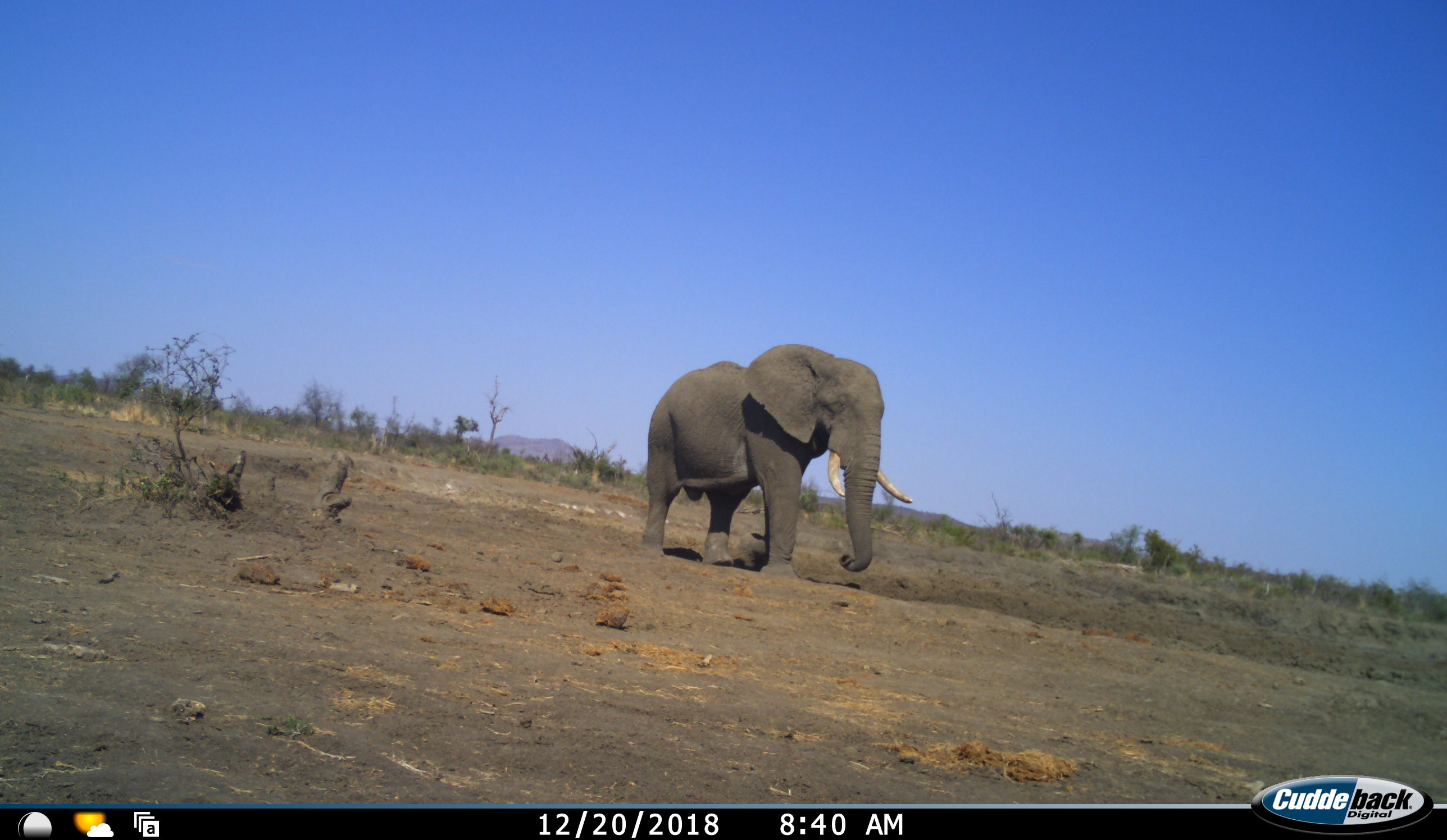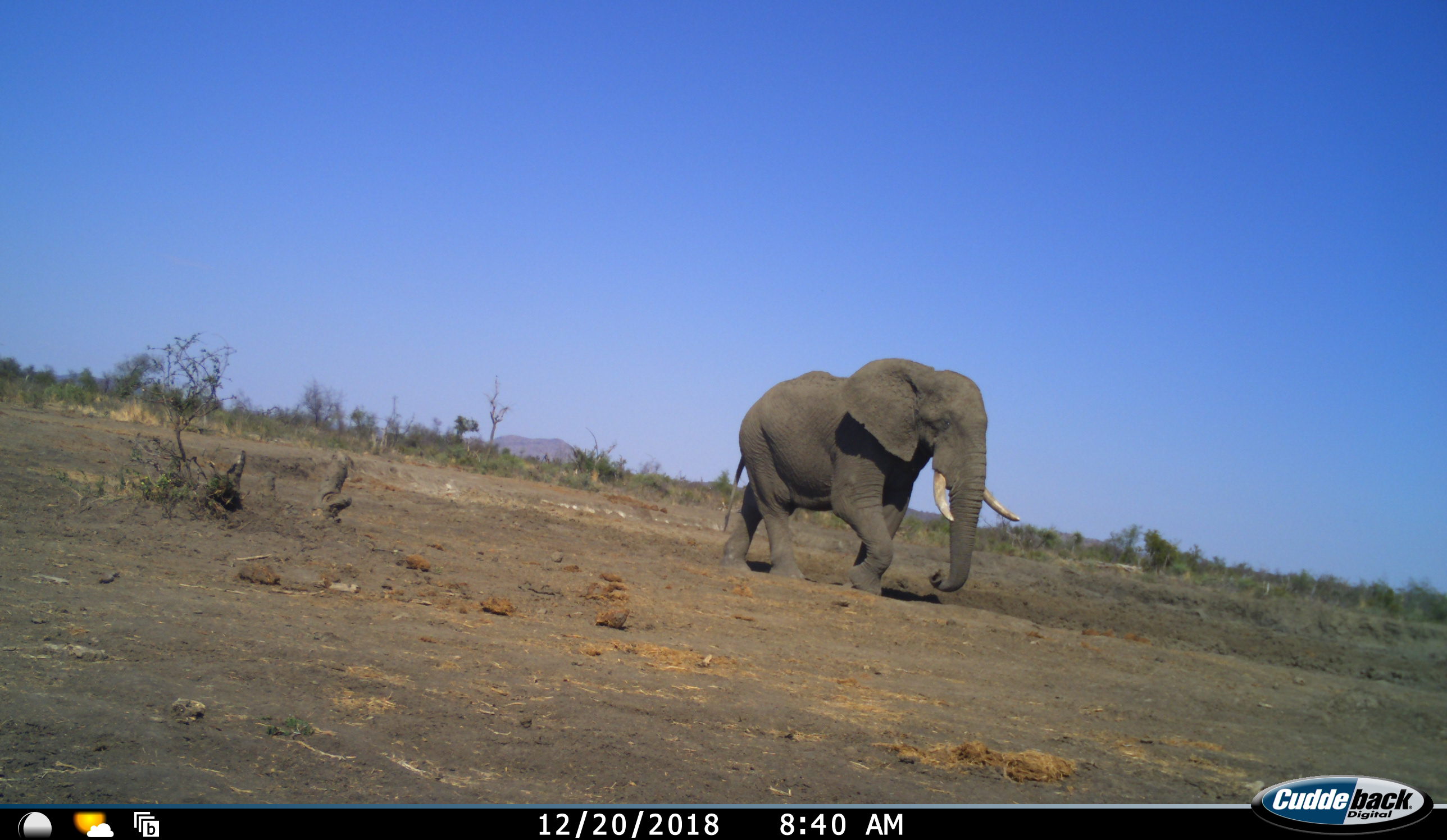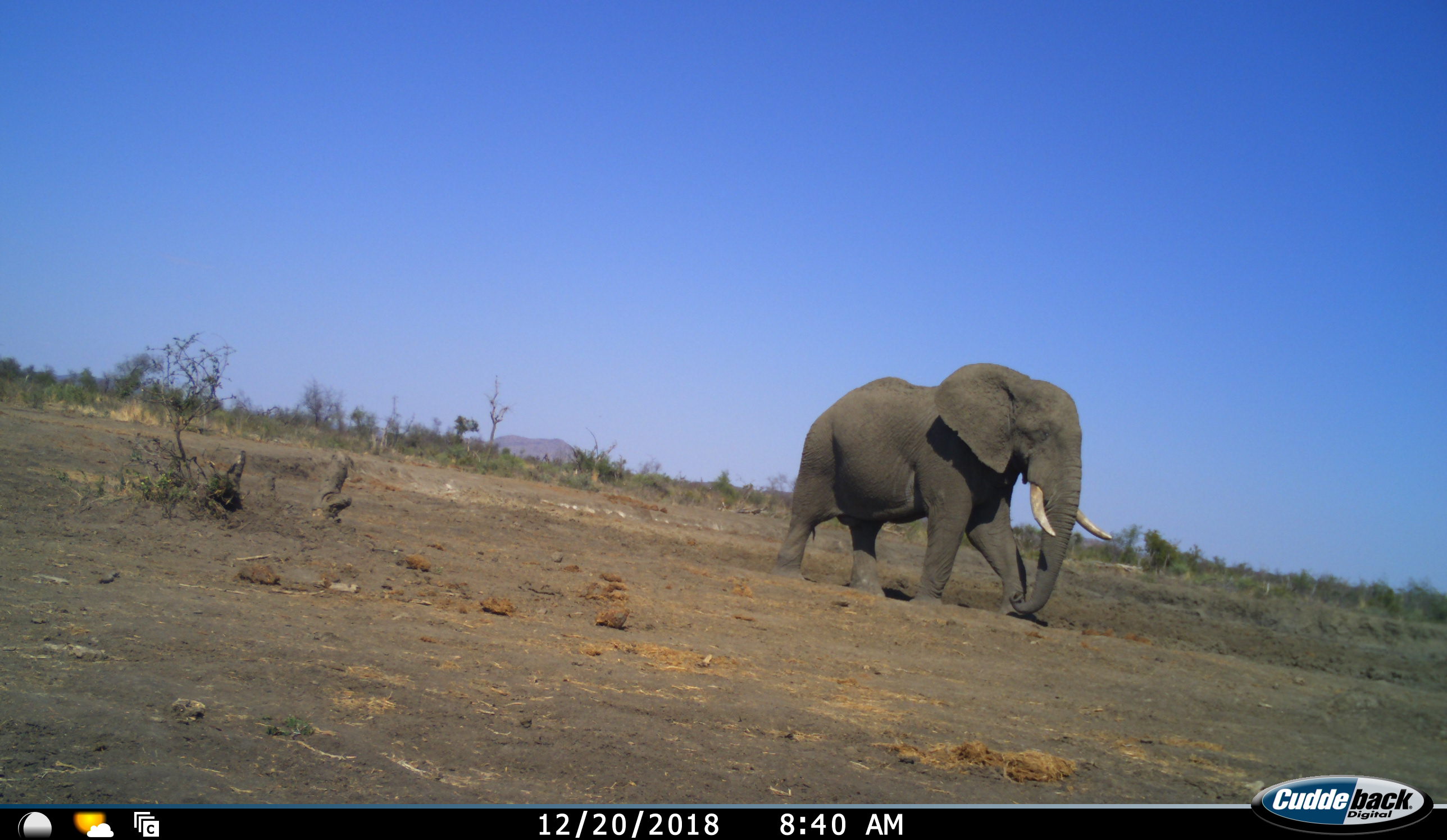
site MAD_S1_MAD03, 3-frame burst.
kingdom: Animalia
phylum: Chordata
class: Mammalia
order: Proboscidea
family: Elephantidae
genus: Loxodonta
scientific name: Loxodonta africana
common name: african bush elephant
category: elephant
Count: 1.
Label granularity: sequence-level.